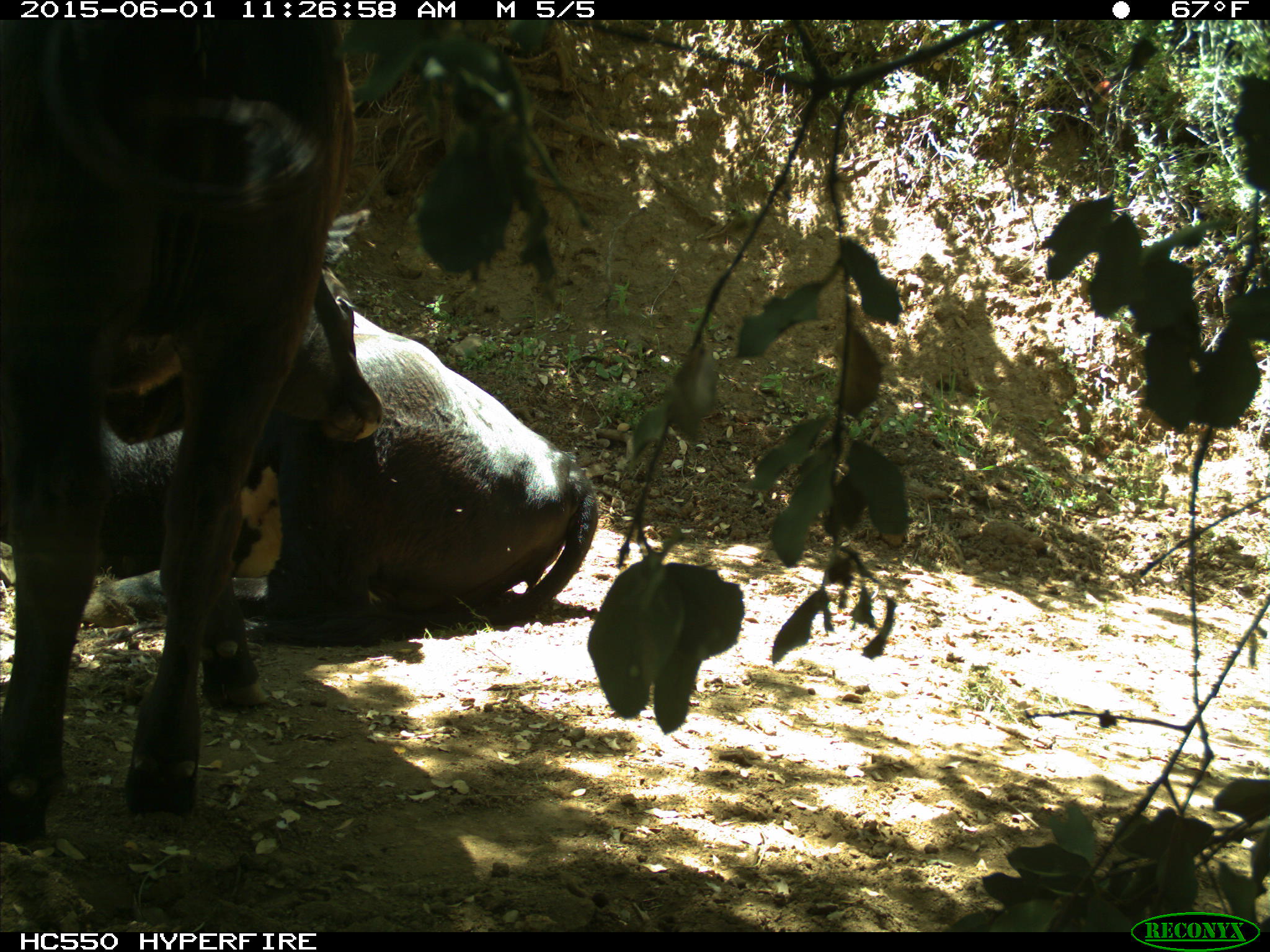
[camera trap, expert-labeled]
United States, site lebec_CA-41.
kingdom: Animalia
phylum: Chordata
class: Mammalia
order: Artiodactyla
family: Bovidae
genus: Bos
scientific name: Bos taurus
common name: domestic cow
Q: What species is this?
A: Bos taurus (domestic cow).